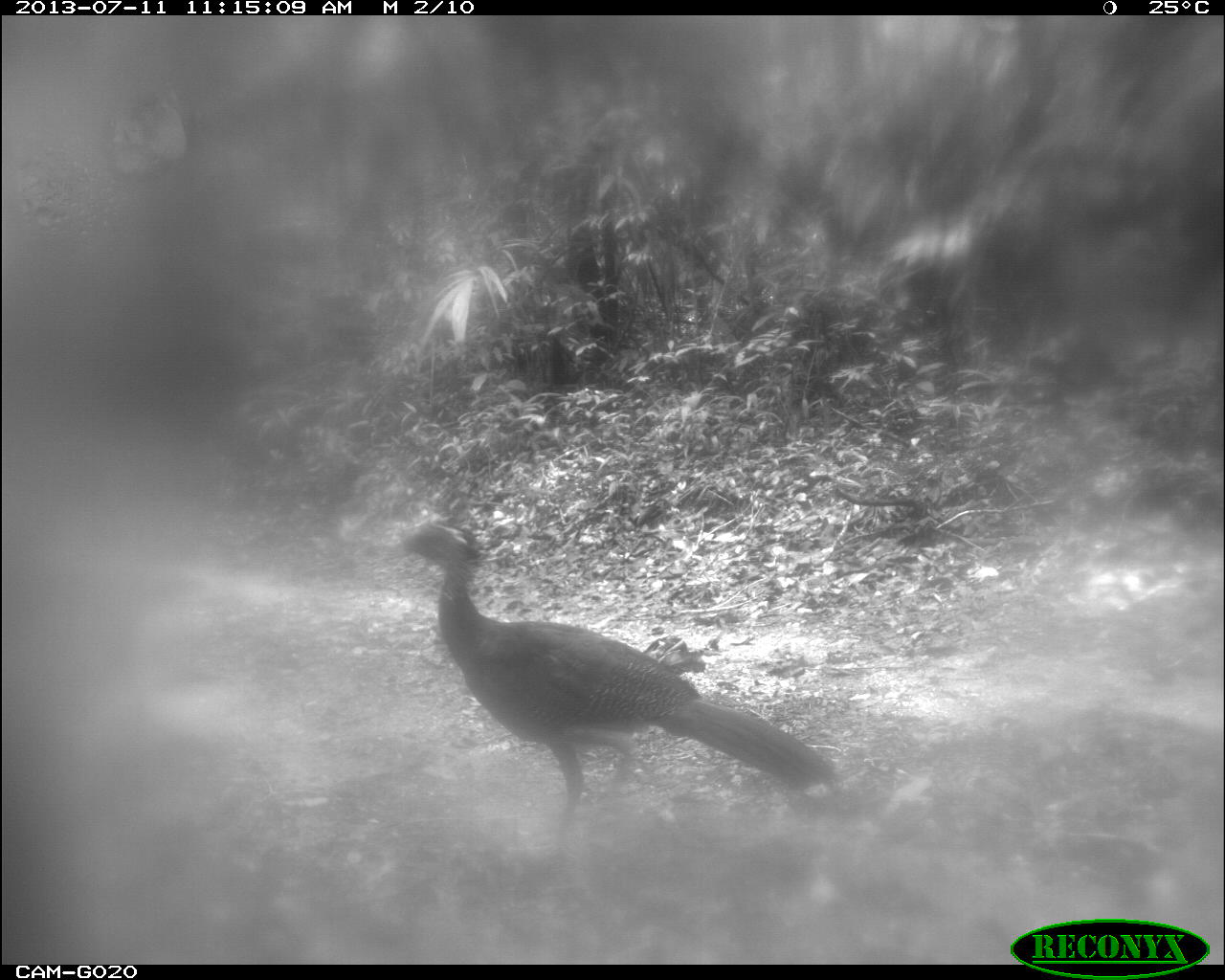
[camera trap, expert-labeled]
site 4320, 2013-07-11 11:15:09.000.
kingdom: Animalia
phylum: Chordata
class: Aves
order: Galliformes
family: Cracidae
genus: Crax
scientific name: Crax rubra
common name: great curassow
Crax rubra (great curassow), count 1, sex female.